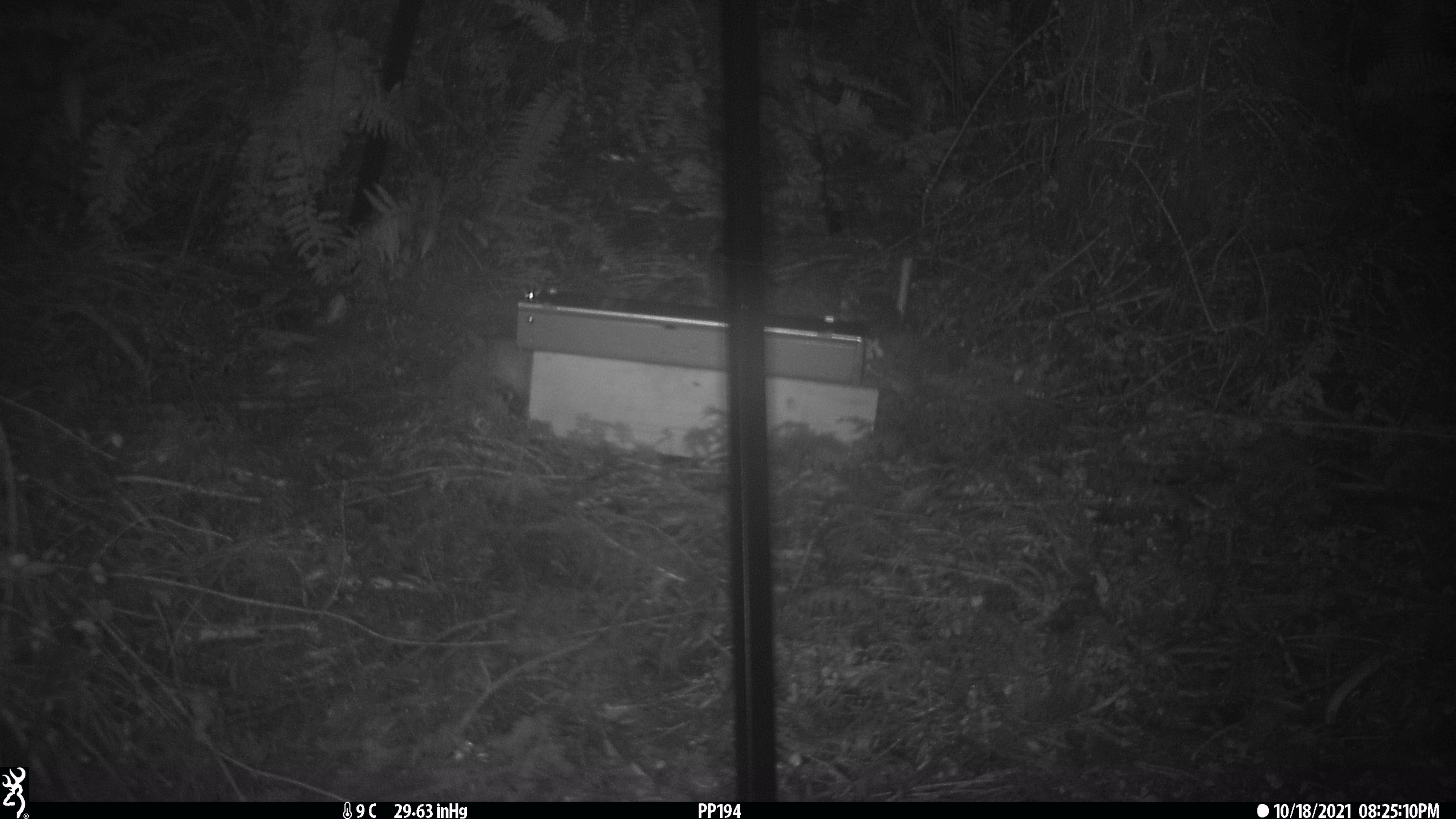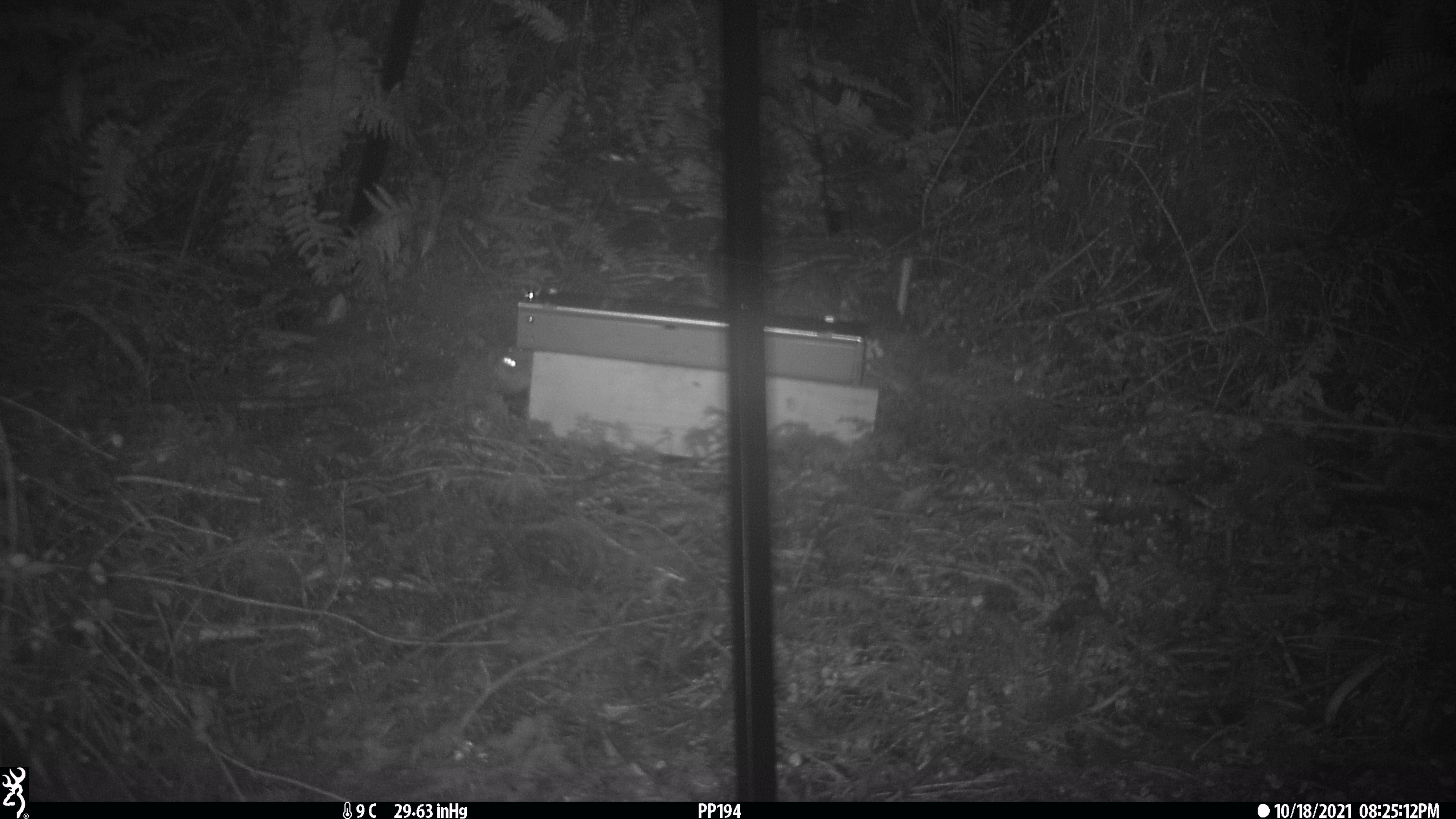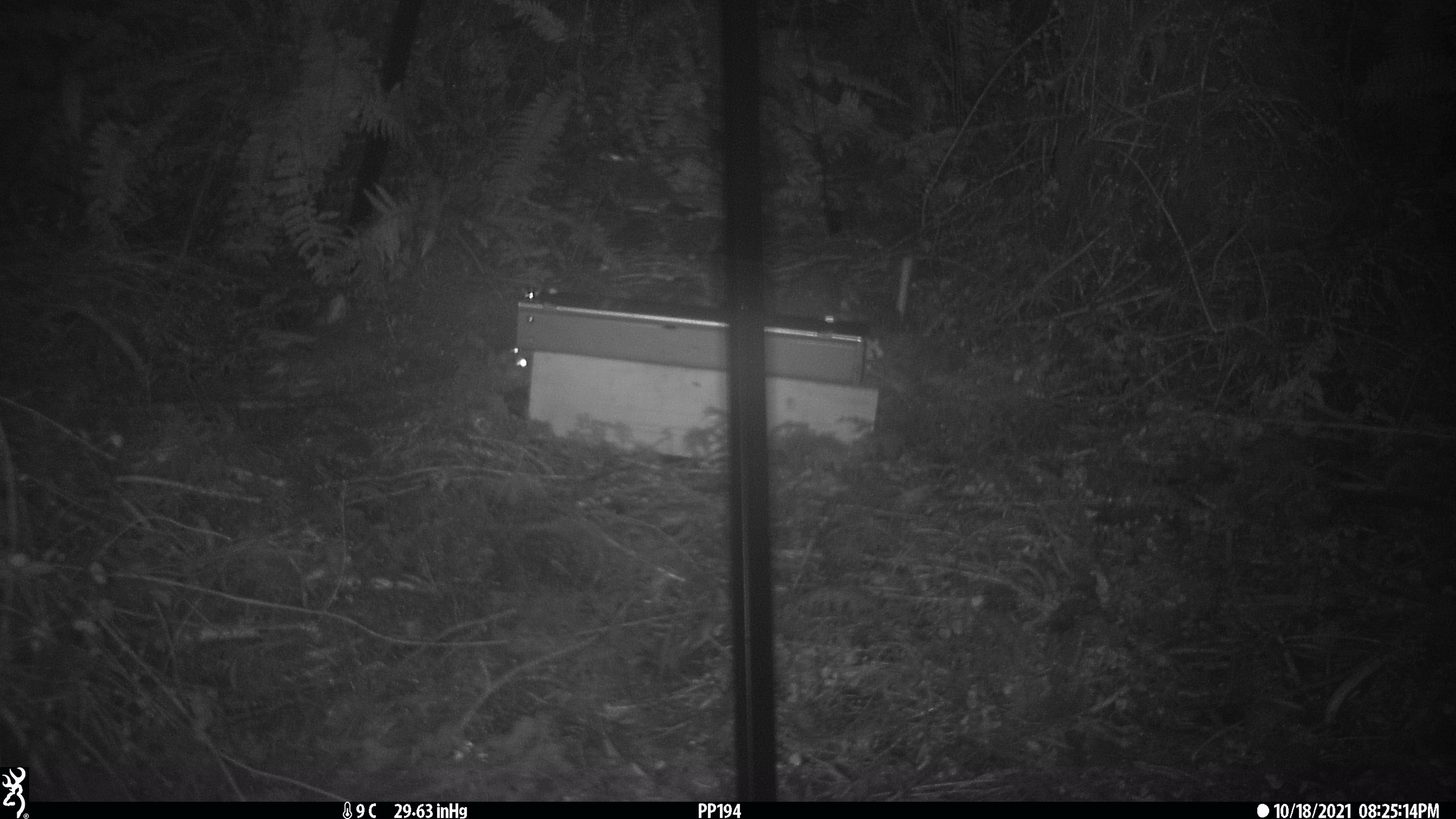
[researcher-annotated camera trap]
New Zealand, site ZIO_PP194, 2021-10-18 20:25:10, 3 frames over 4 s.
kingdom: Animalia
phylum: Chordata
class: Mammalia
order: Rodentia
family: Muridae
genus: Rattus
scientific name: Rattus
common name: rat